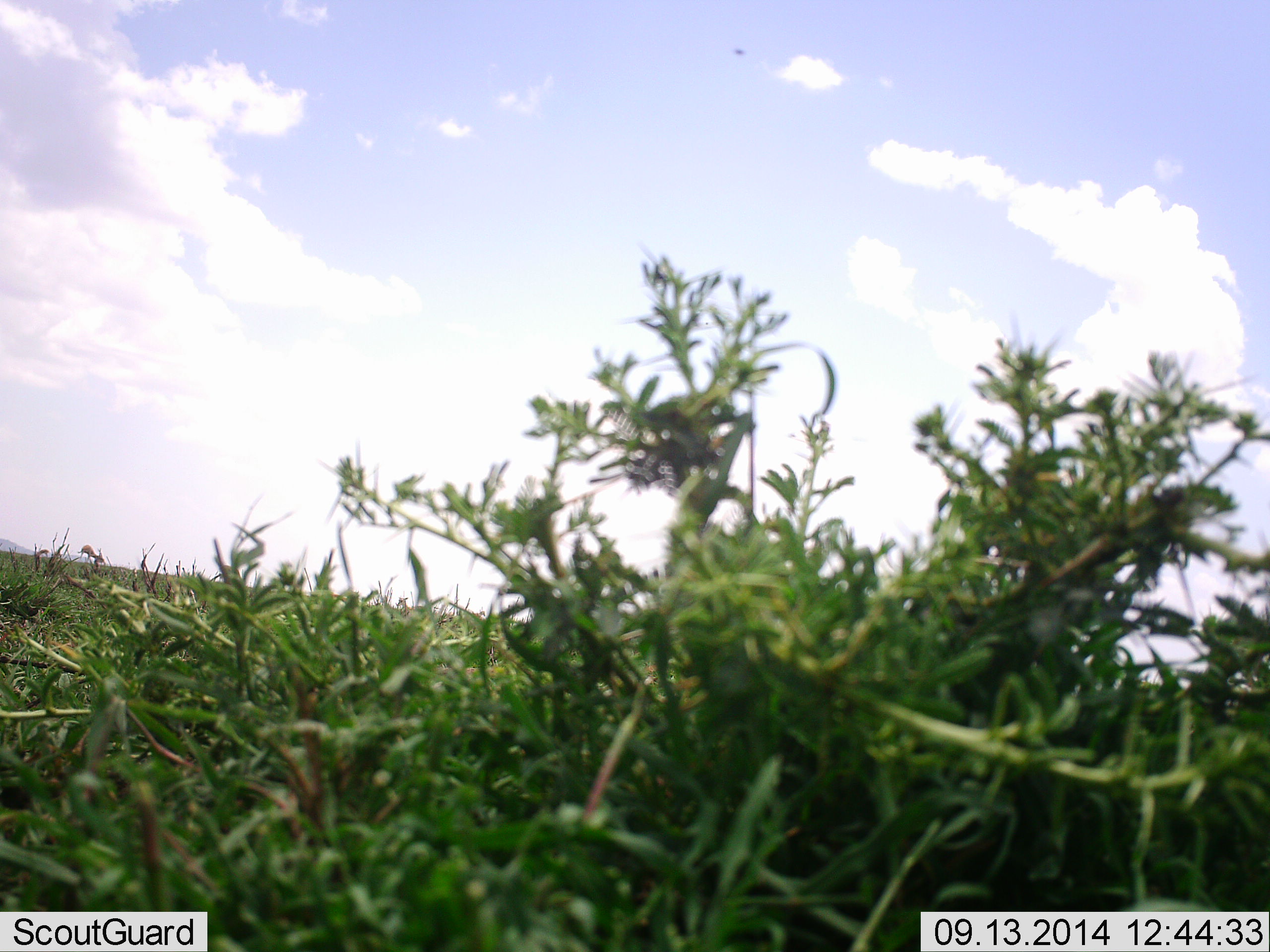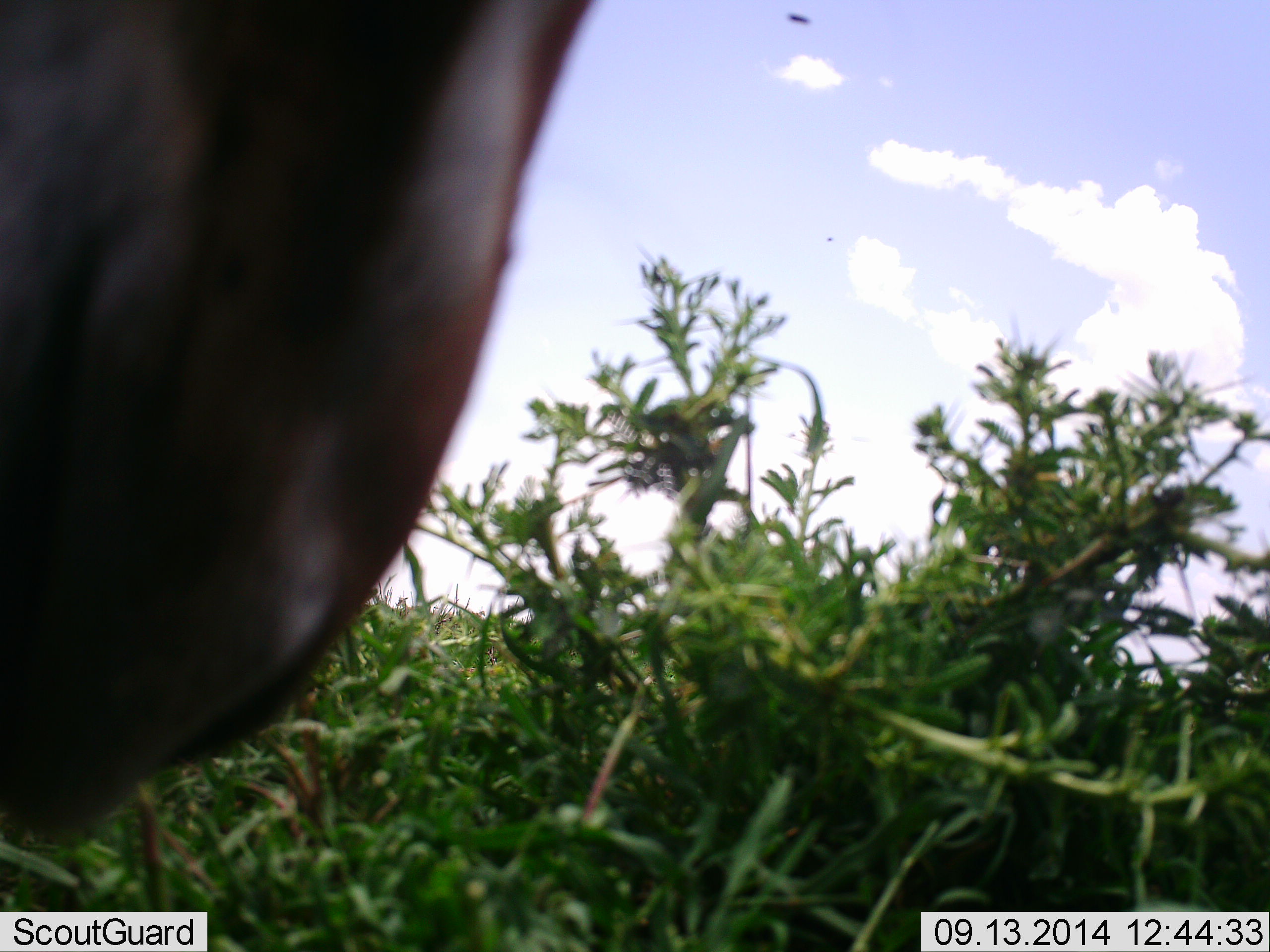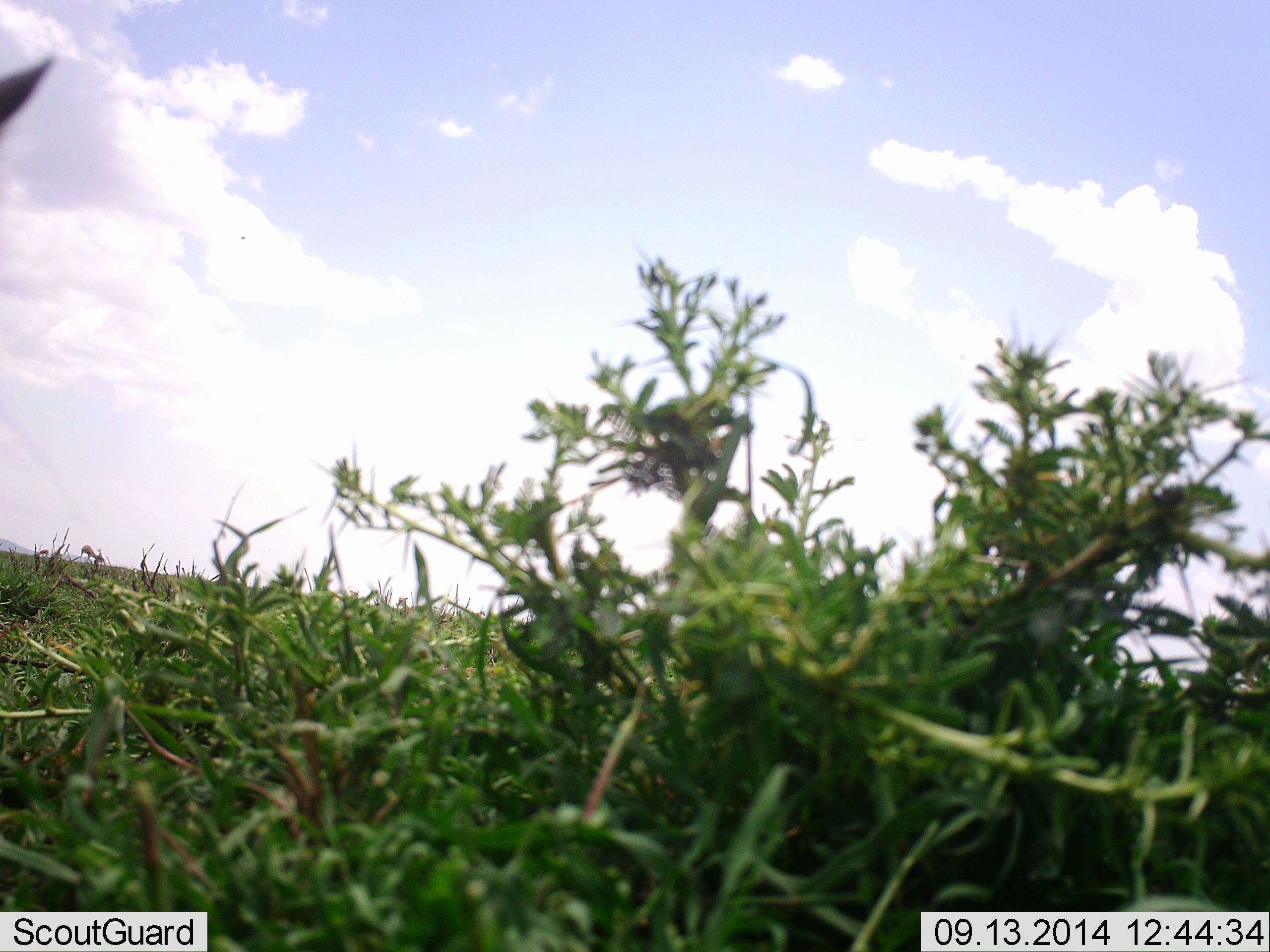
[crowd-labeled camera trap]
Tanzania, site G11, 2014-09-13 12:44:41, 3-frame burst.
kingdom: Animalia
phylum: Chordata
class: Mammalia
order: Artiodactyla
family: Bovidae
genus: Connochaetes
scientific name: Connochaetes taurinus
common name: blue wildebeest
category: wildebeest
Wildebeest (blue wildebeest) (Connochaetes taurinus), count 1. Behavior (volunteer vote fractions): standing 44%, resting 0%, moving 44%, interacting 11%. Young present (vote fraction): 0%. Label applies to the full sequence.